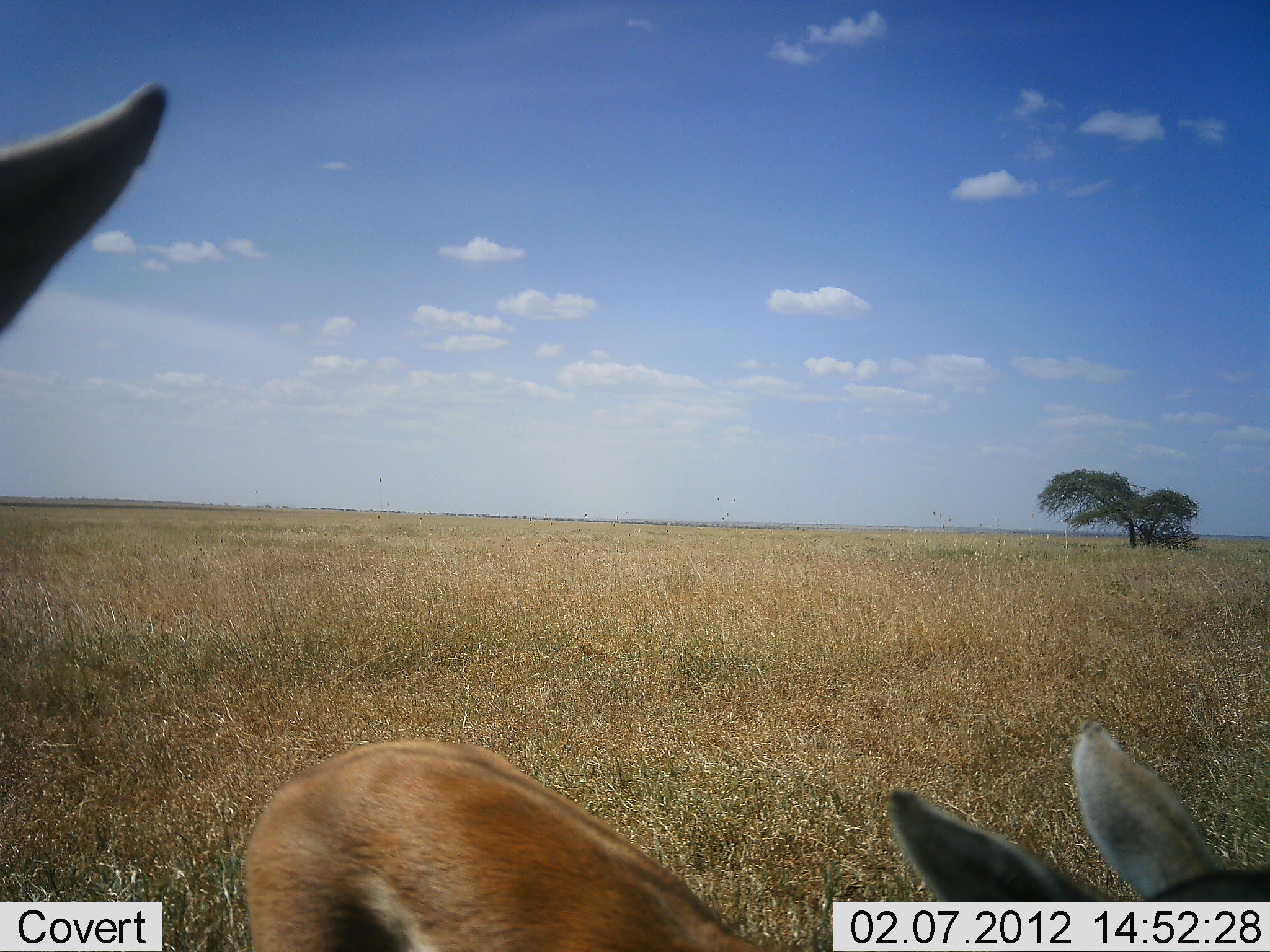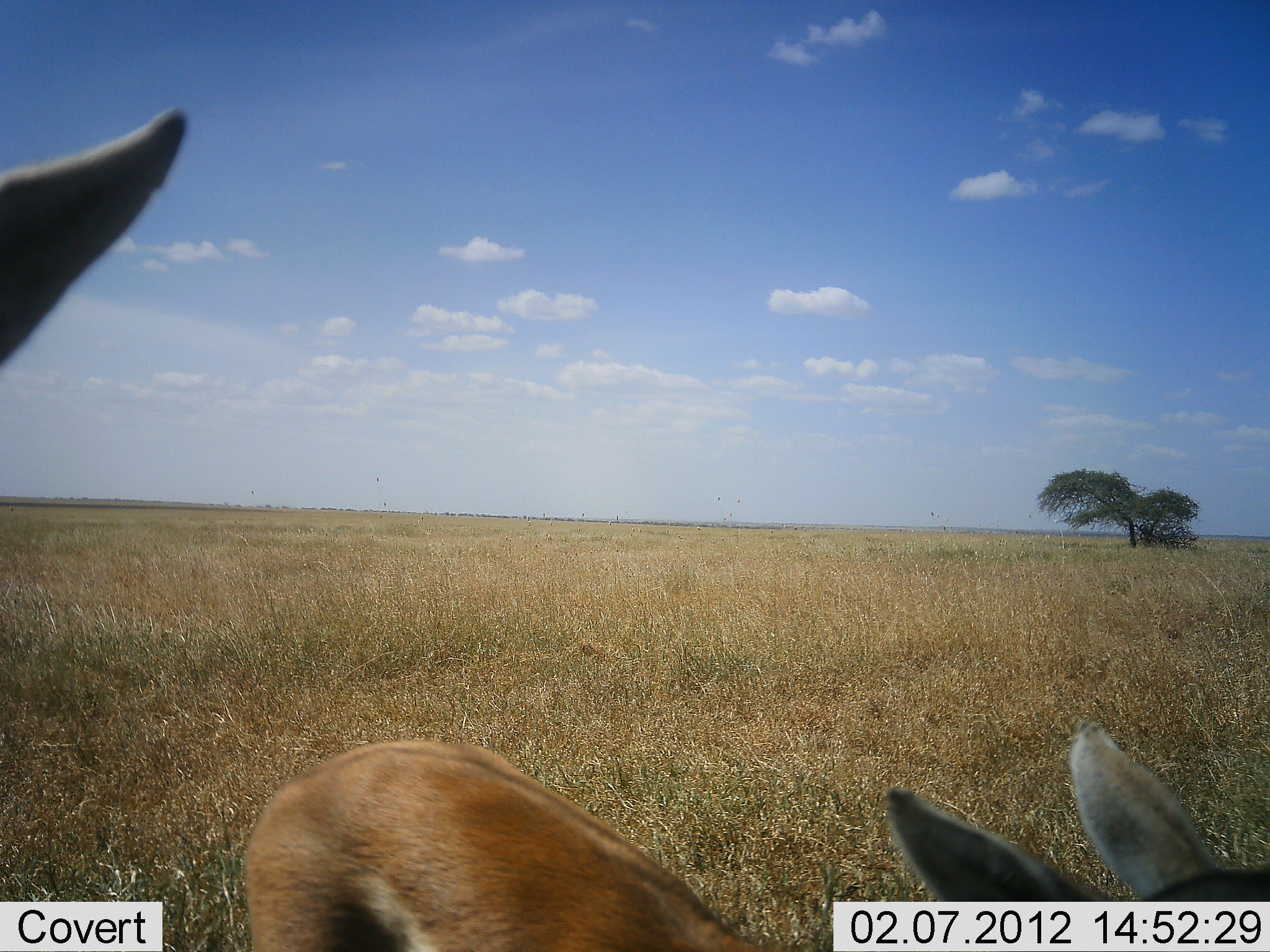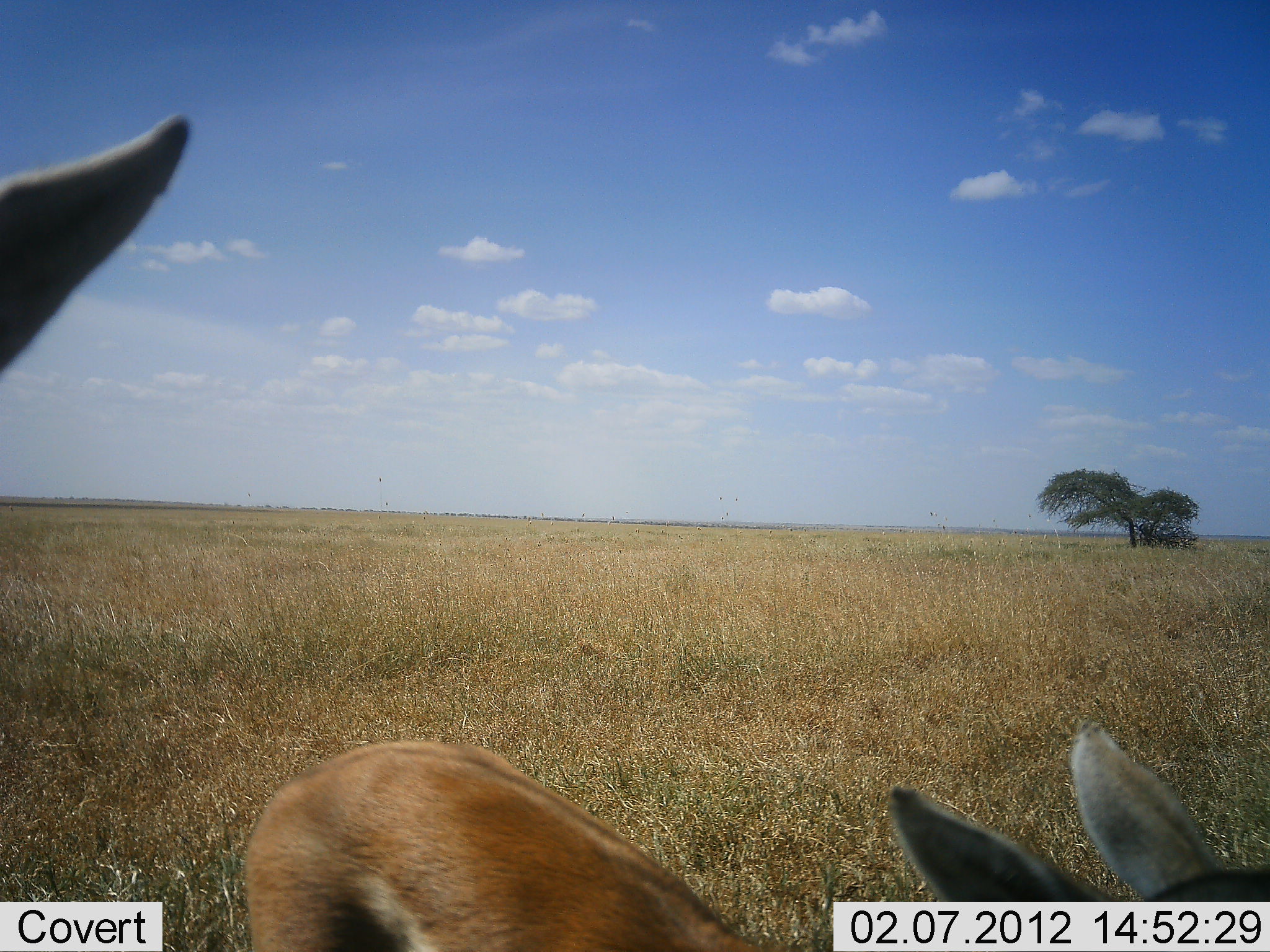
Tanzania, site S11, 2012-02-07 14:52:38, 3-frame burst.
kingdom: Animalia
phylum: Chordata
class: Mammalia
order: Artiodactyla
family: Bovidae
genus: Eudorcas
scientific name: Eudorcas thomsonii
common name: thomson's gazelle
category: gazellethomsons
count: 2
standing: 92%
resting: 17%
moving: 0%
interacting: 0%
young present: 50%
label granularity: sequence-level